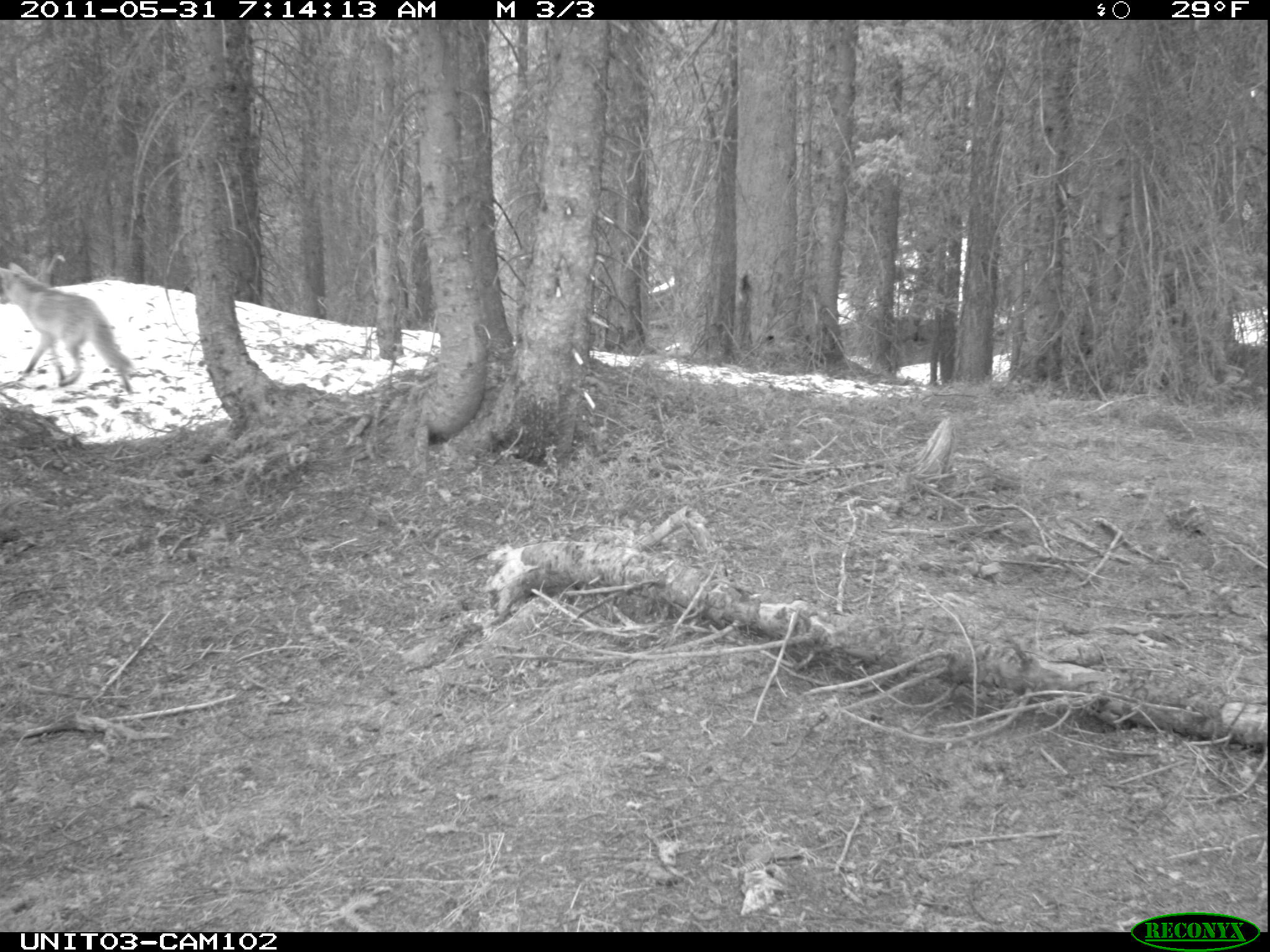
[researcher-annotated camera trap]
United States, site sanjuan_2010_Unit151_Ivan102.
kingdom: Animalia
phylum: Chordata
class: Mammalia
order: Carnivora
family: Canidae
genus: Canis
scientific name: Canis latrans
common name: coyote